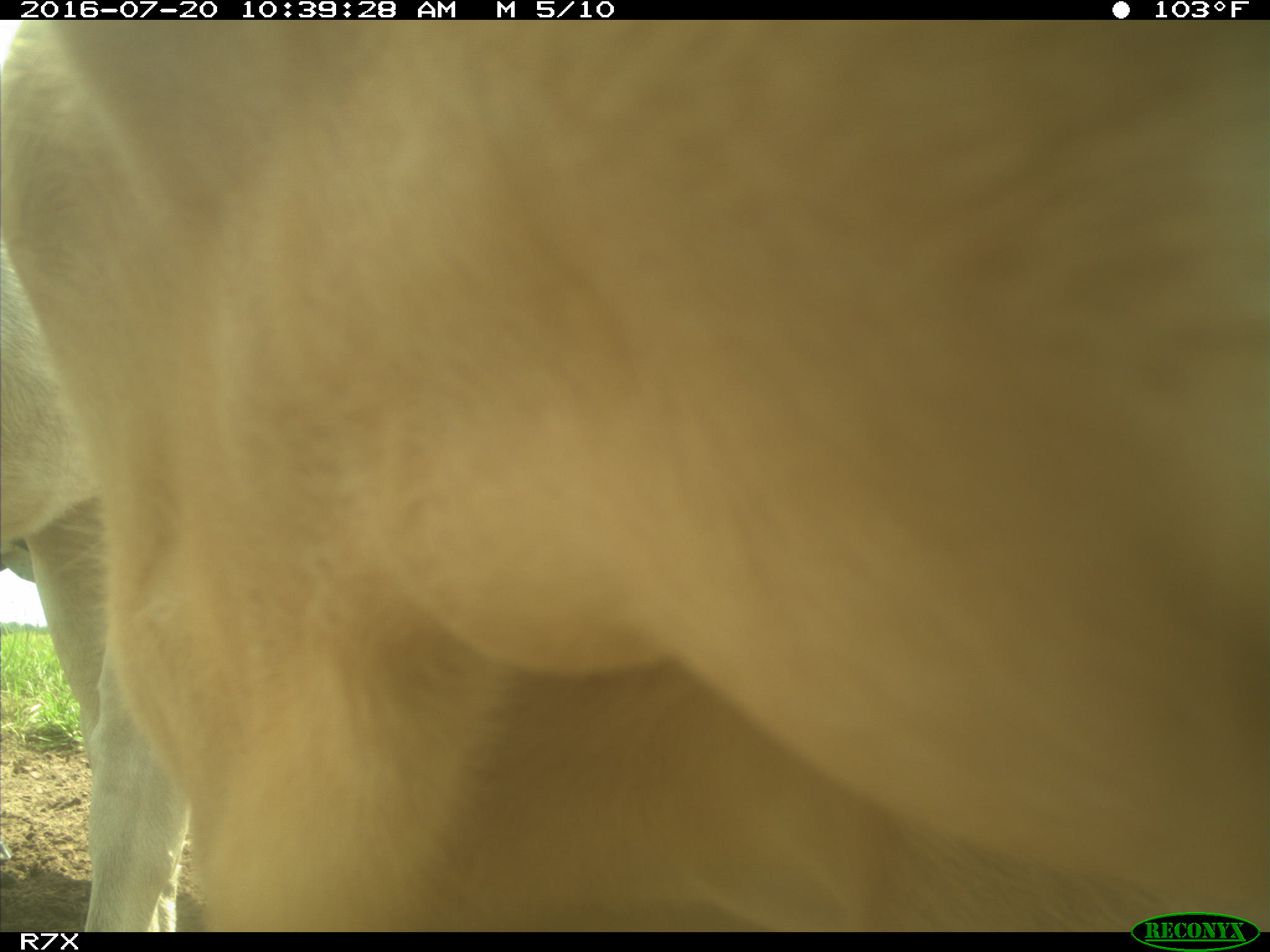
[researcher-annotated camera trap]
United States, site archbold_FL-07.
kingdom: Animalia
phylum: Chordata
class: Mammalia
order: Artiodactyla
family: Bovidae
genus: Bos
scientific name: Bos taurus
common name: domestic cow